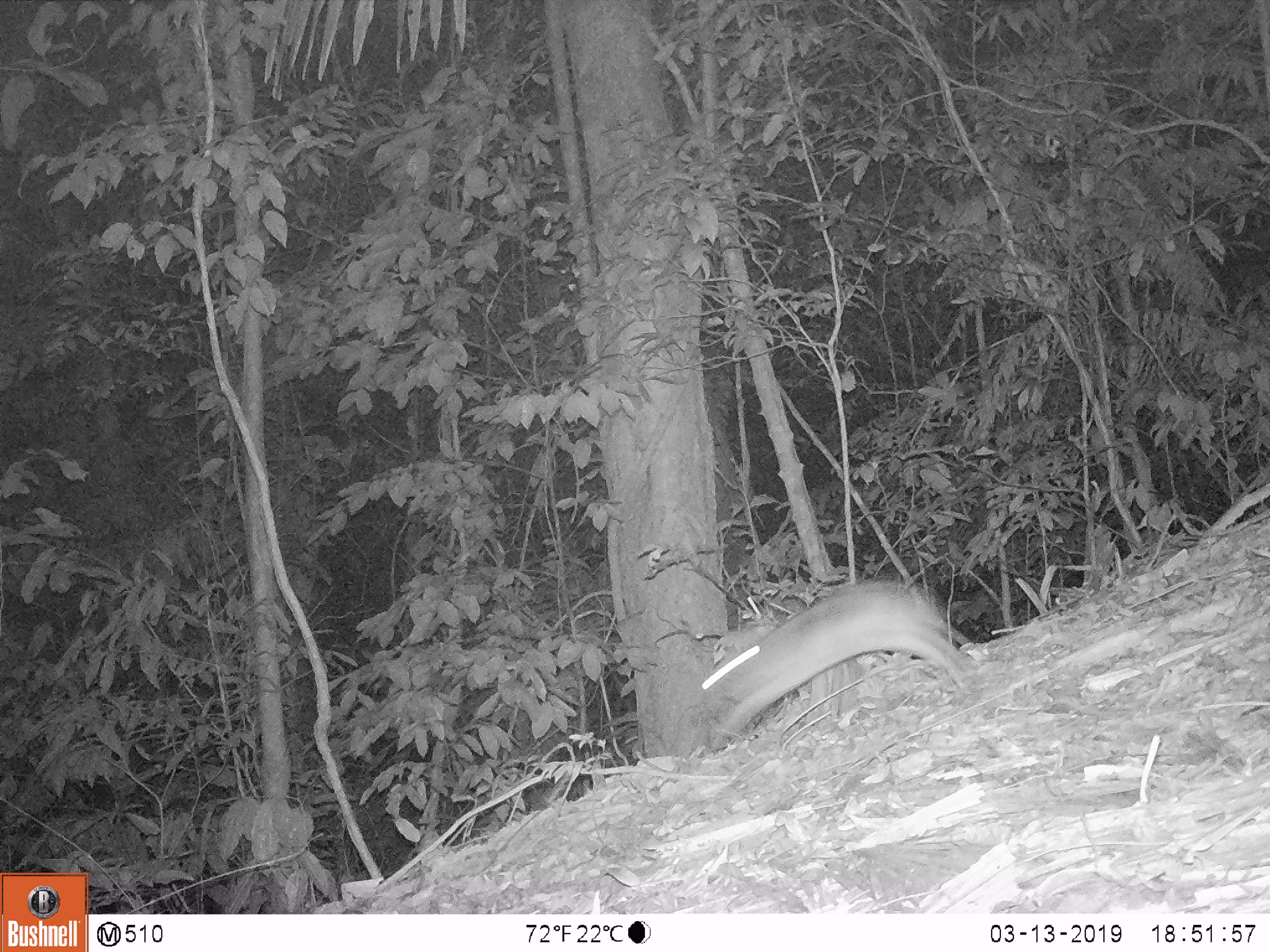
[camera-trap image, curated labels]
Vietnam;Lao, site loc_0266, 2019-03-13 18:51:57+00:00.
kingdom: Animalia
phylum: Chordata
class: Mammalia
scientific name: Mammalia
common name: mammal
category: unidentified small mammal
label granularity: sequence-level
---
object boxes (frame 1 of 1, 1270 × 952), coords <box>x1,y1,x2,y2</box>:
unidentified small mammal: <box>698,579,968,745</box>